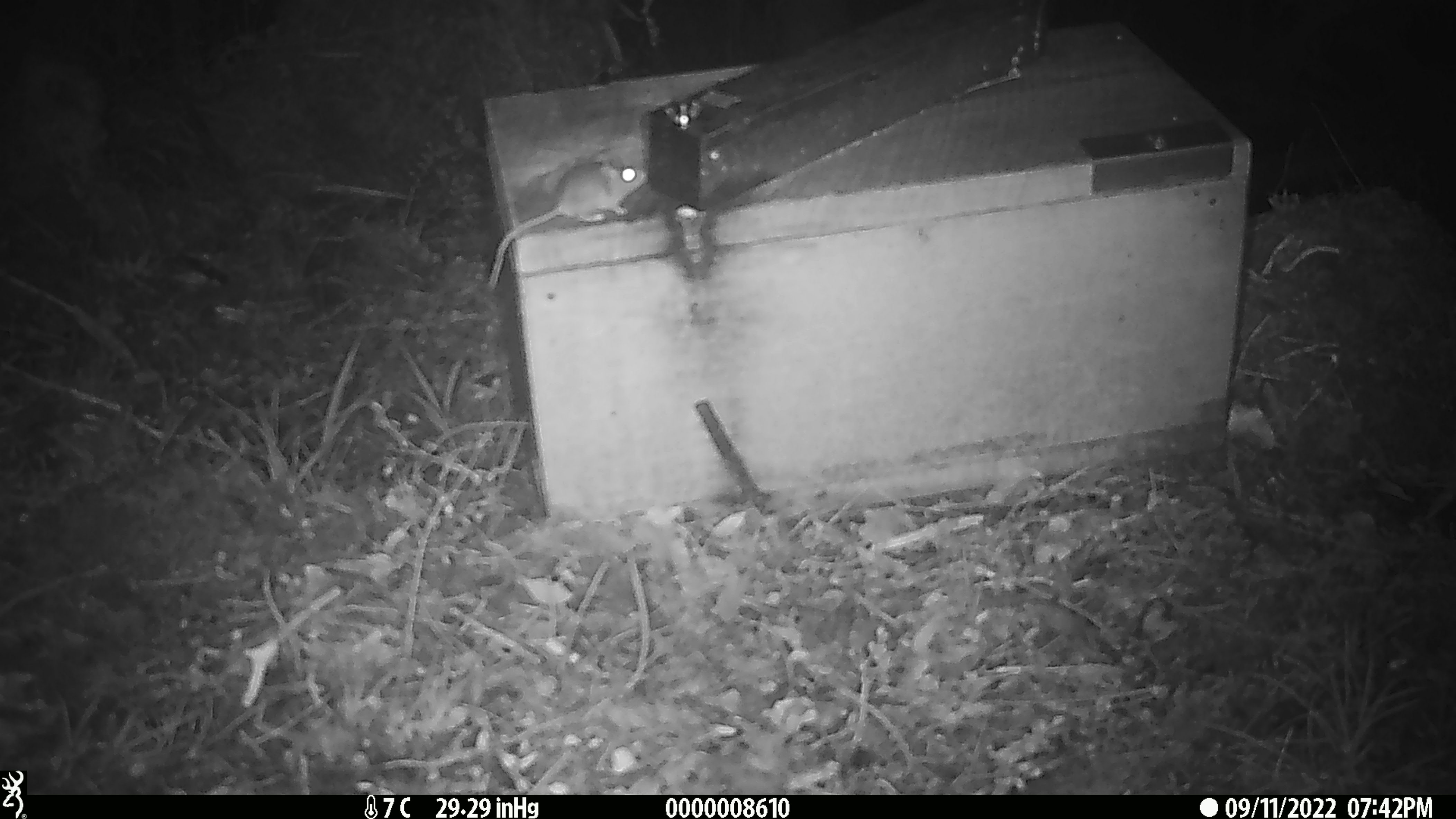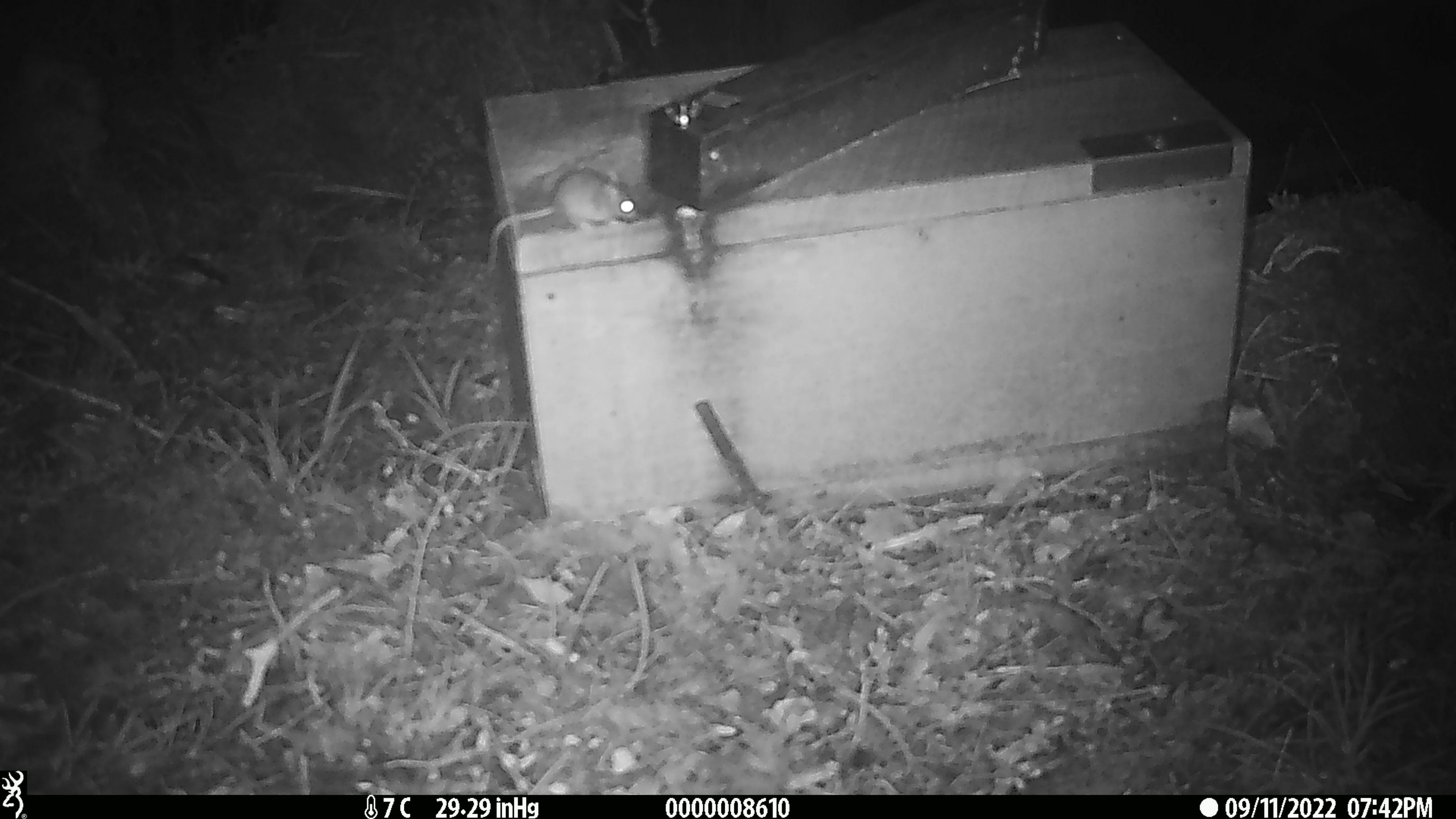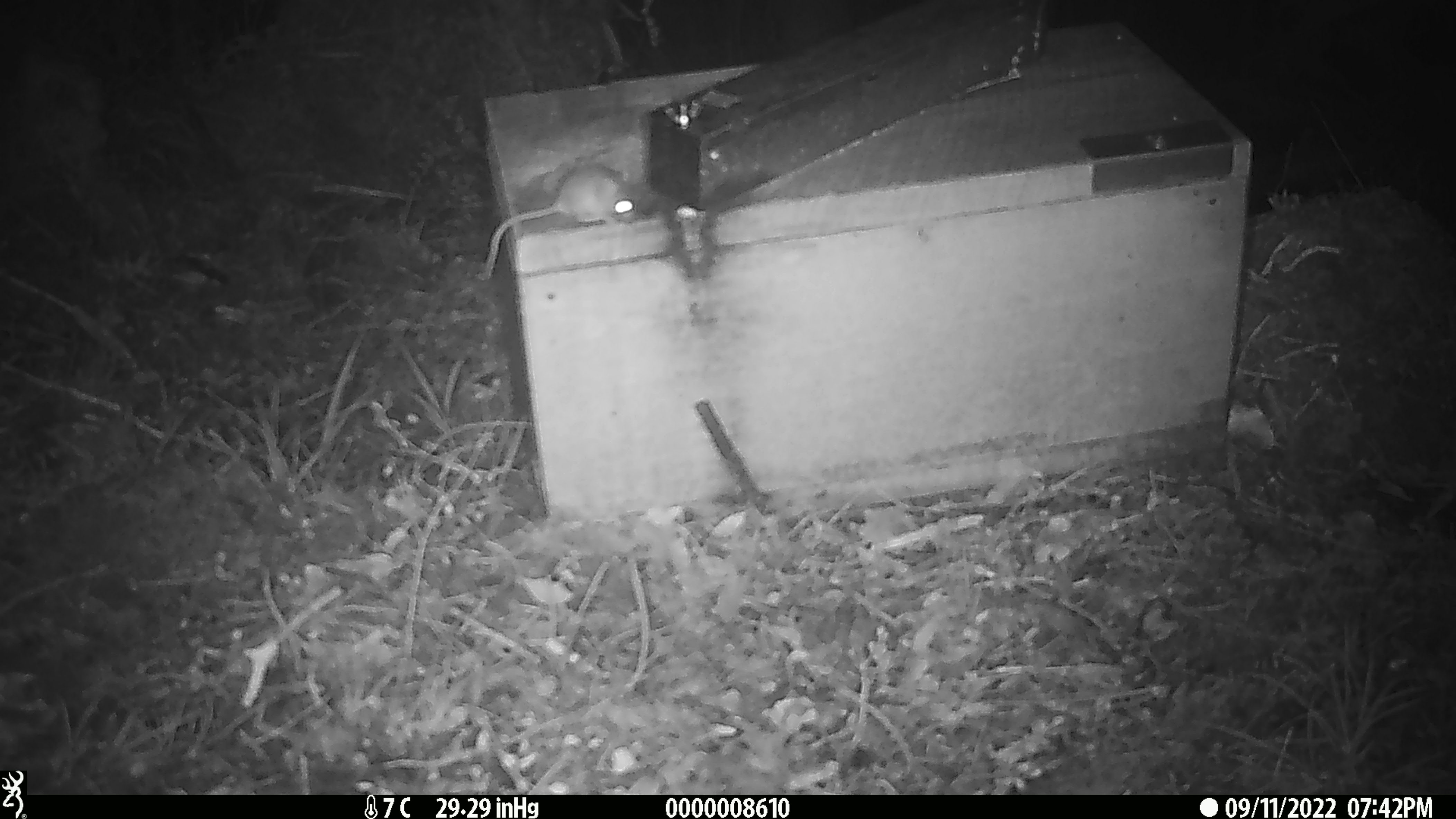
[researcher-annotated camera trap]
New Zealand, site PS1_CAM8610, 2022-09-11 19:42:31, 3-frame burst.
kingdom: Animalia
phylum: Chordata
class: Mammalia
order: Rodentia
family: Muridae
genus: Mus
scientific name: Mus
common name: mouse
Mouse (Mus).